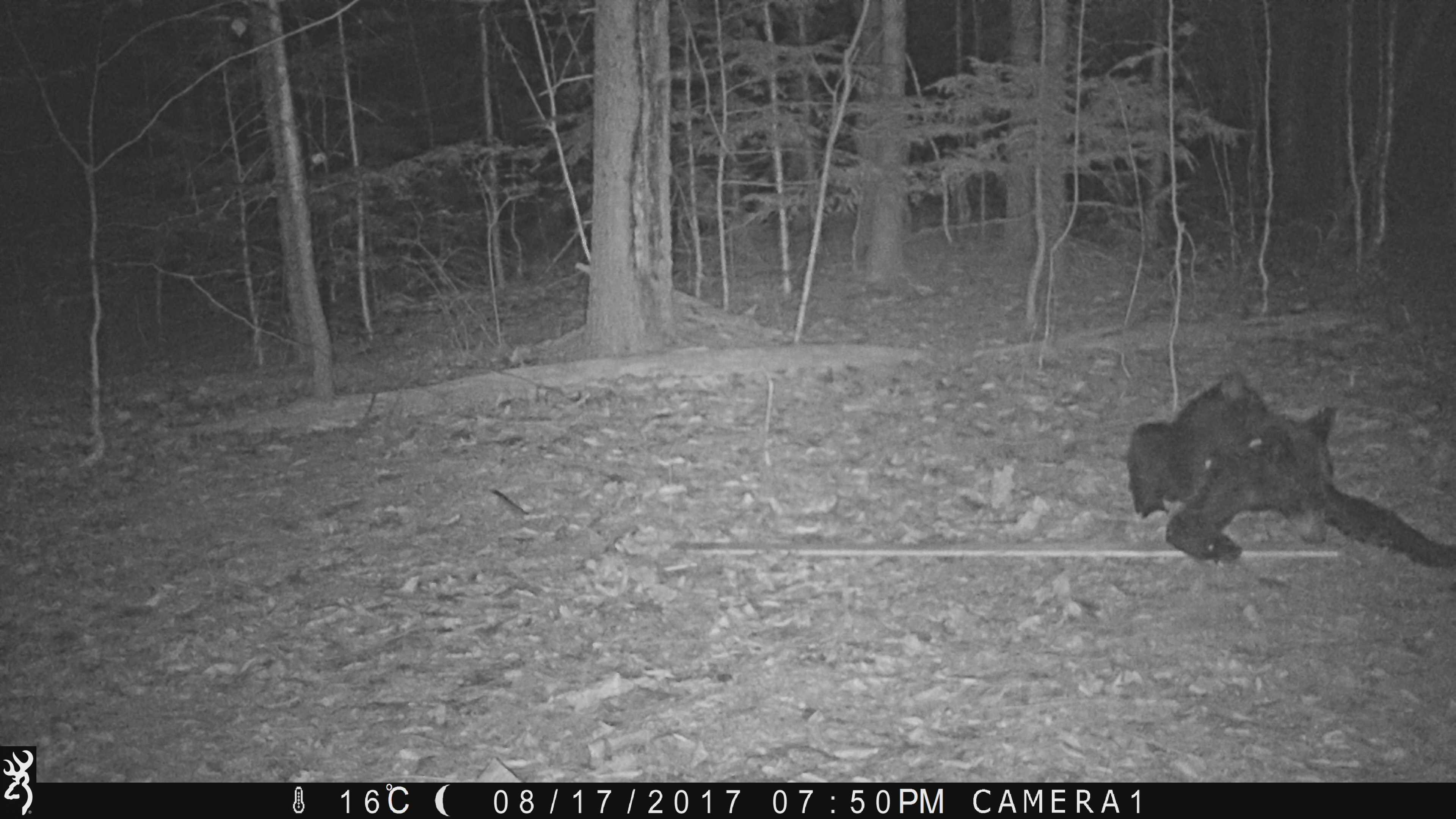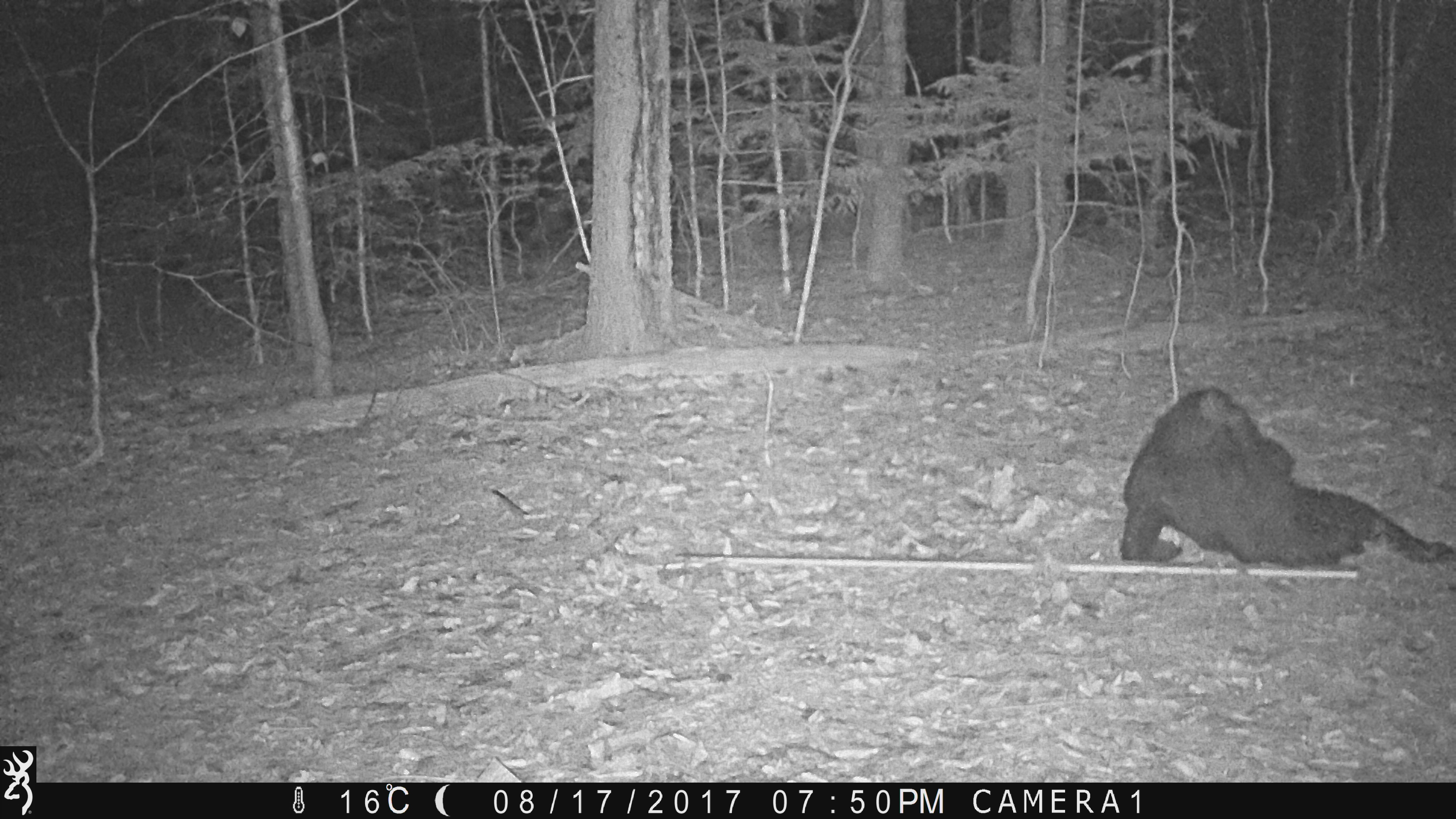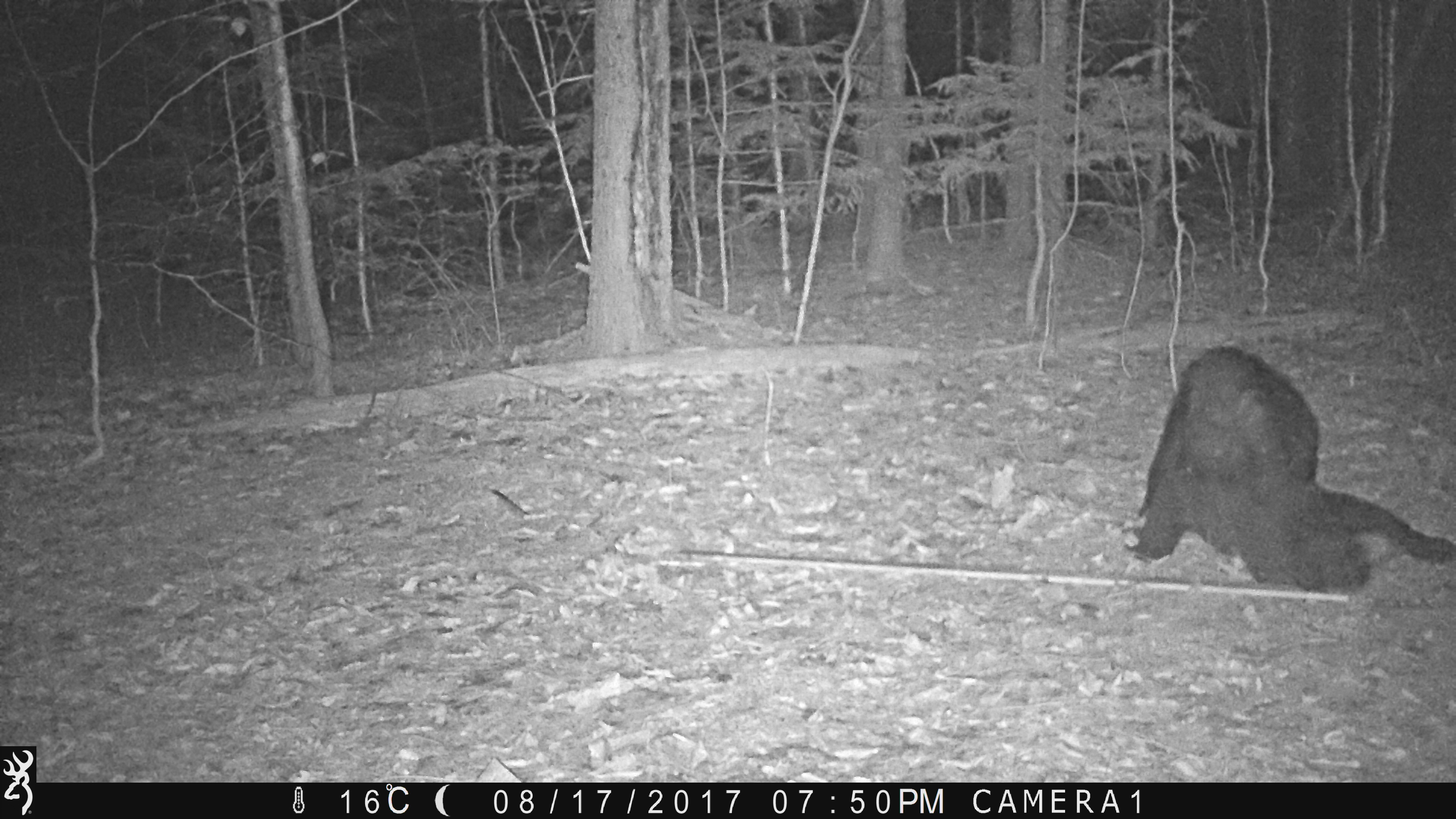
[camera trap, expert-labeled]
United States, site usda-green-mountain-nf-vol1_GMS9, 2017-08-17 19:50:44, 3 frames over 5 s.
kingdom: Animalia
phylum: Chordata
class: Mammalia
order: Carnivora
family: Ursidae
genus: Ursus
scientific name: Ursus americanus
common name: black bear